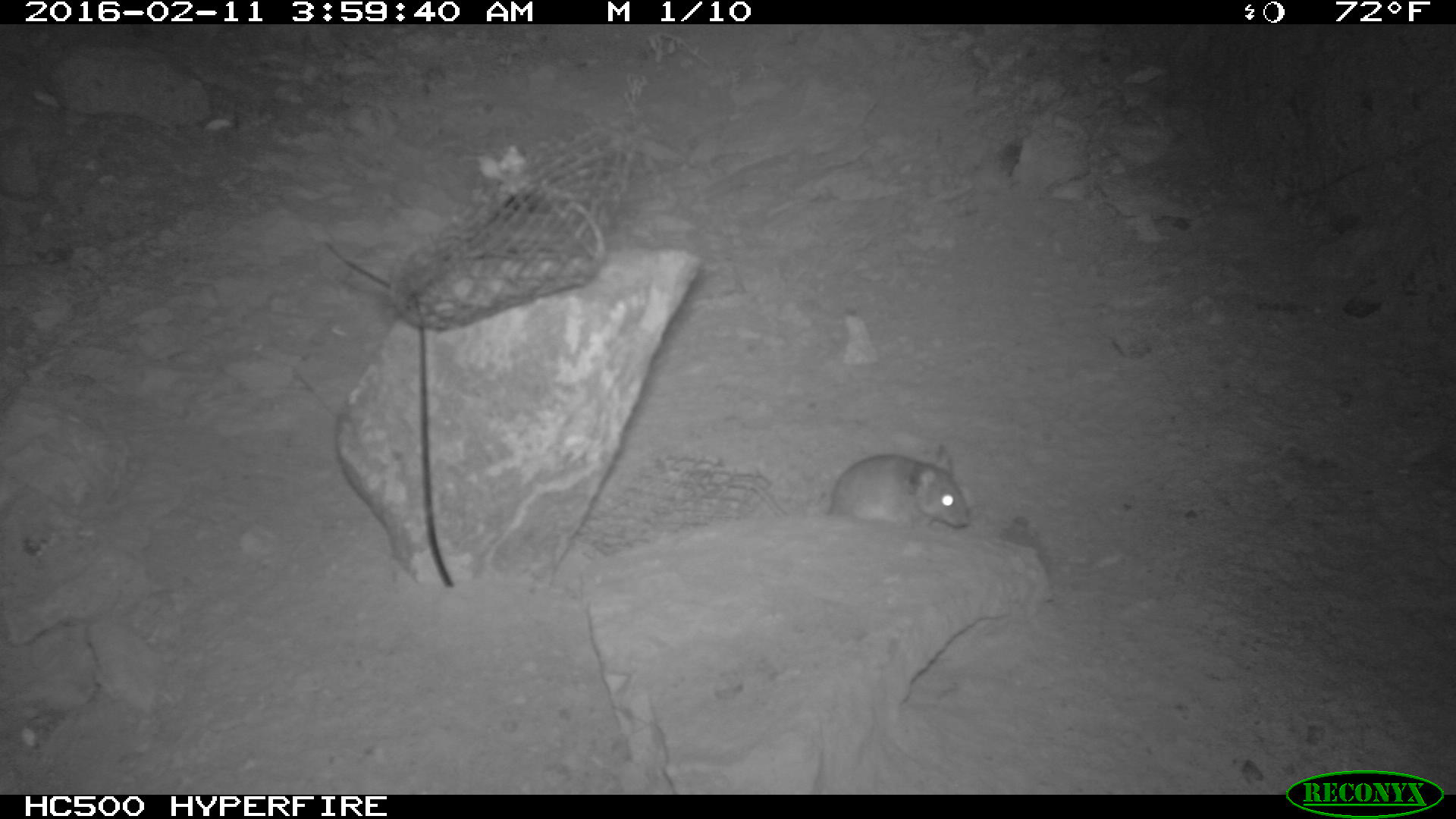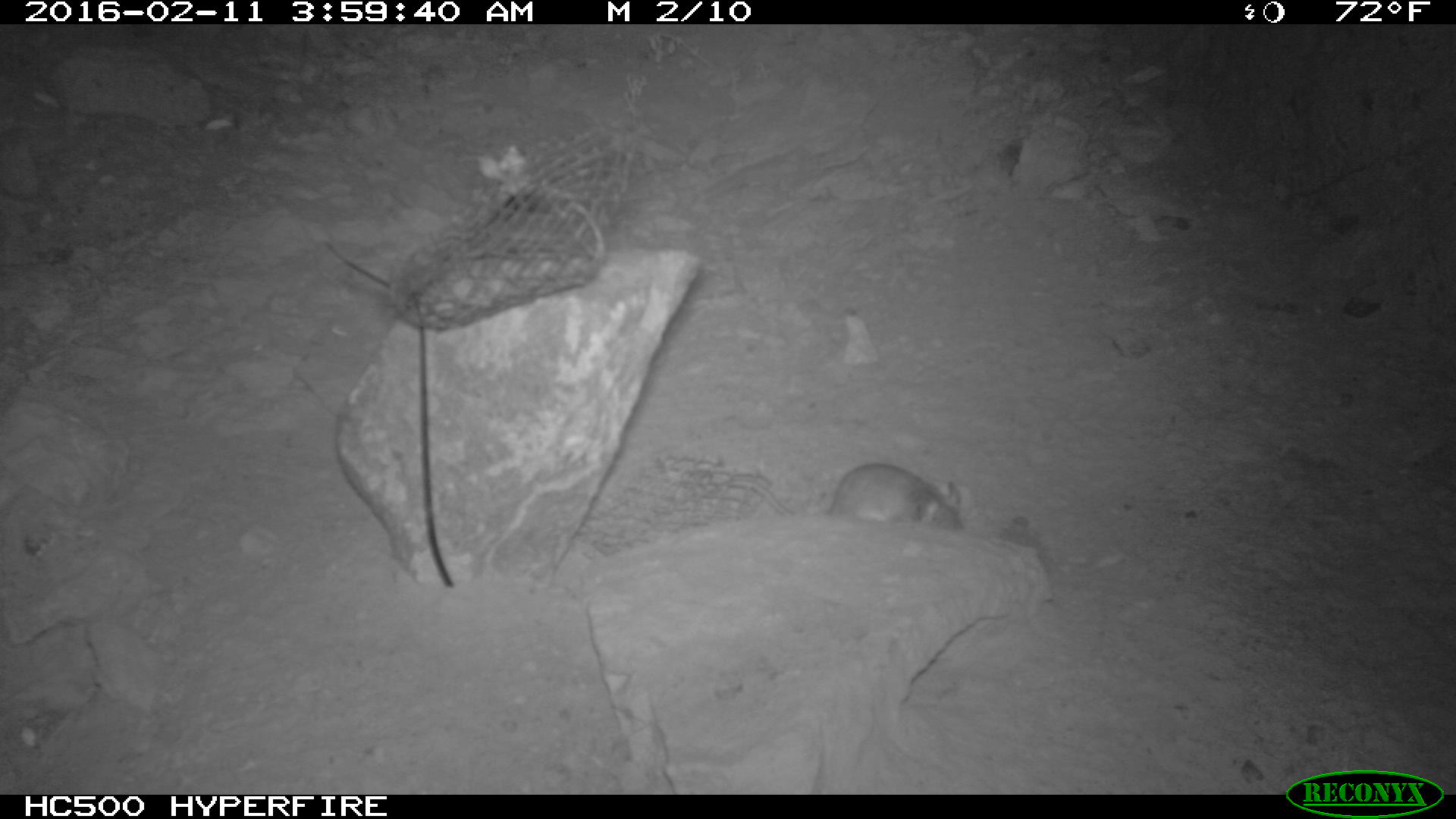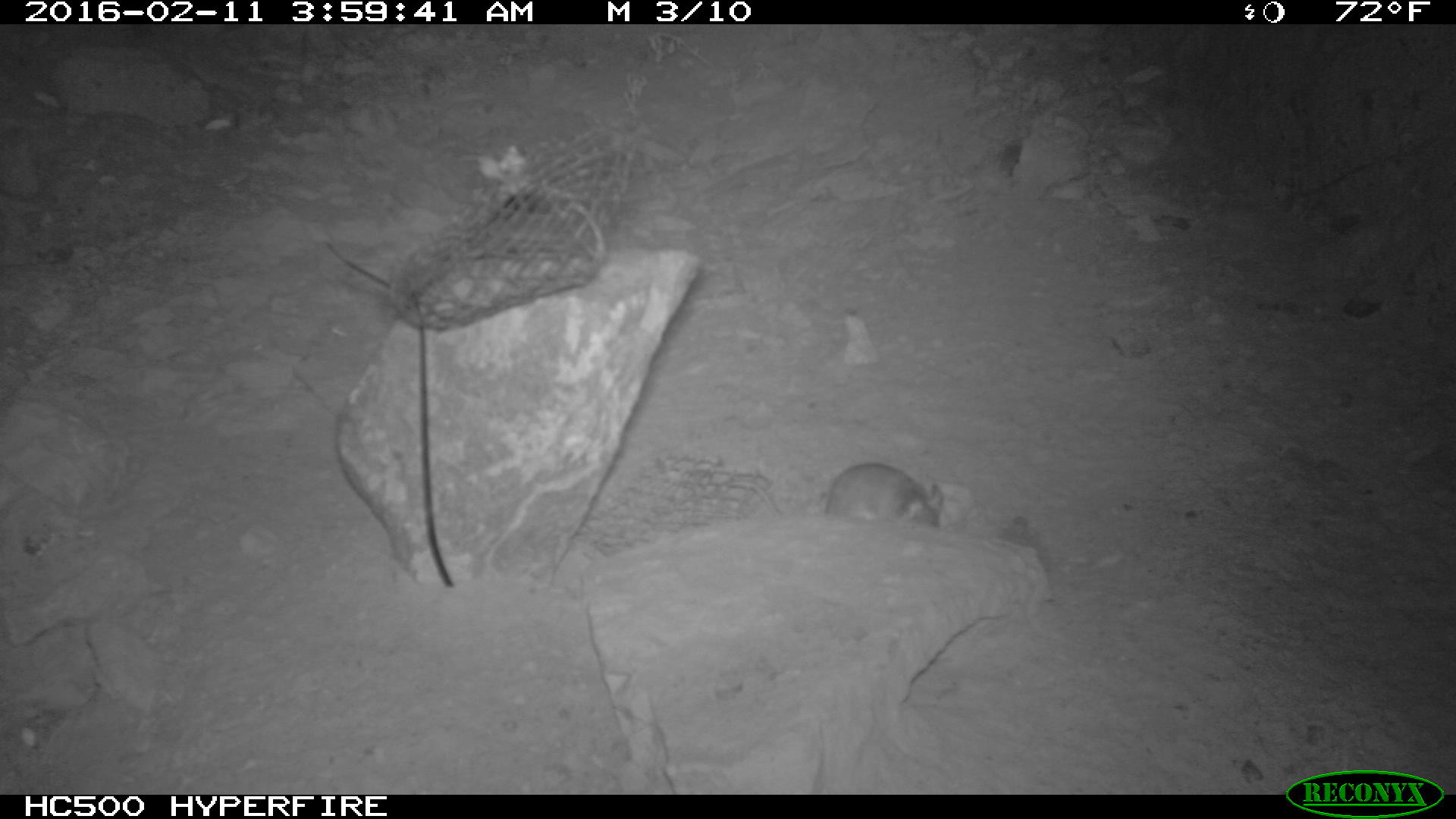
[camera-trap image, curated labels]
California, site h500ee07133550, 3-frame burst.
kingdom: Animalia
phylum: Chordata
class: Mammalia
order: Rodentia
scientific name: Rodentia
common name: rodent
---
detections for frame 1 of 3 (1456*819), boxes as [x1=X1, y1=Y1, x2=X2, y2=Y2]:
rodent: [x1=747, y1=445, x2=968, y2=530]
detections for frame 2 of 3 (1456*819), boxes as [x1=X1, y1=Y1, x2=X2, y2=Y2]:
rodent: [x1=722, y1=463, x2=965, y2=528]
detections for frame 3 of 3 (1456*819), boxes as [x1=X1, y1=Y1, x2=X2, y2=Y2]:
rodent: [x1=767, y1=461, x2=943, y2=526]